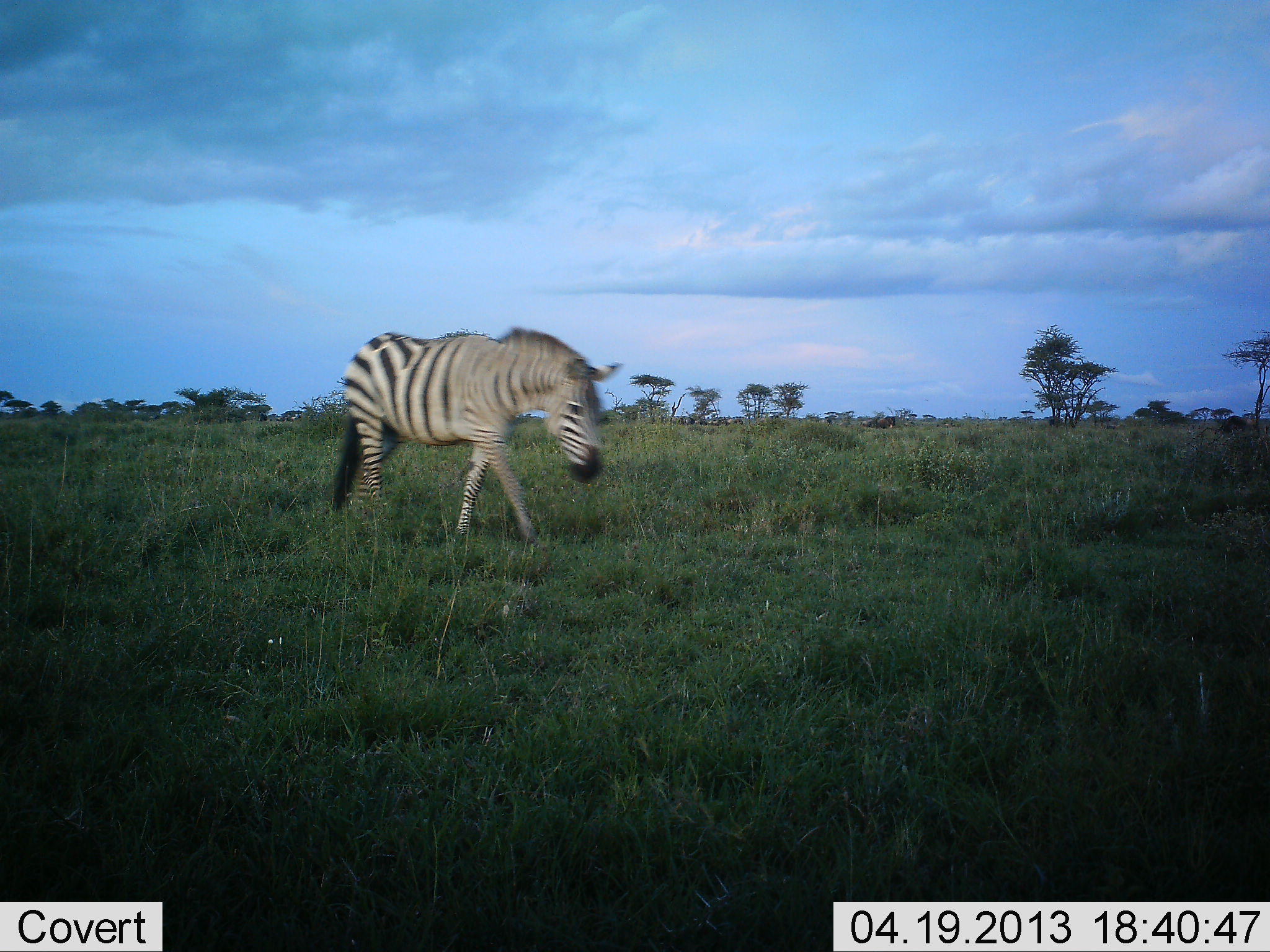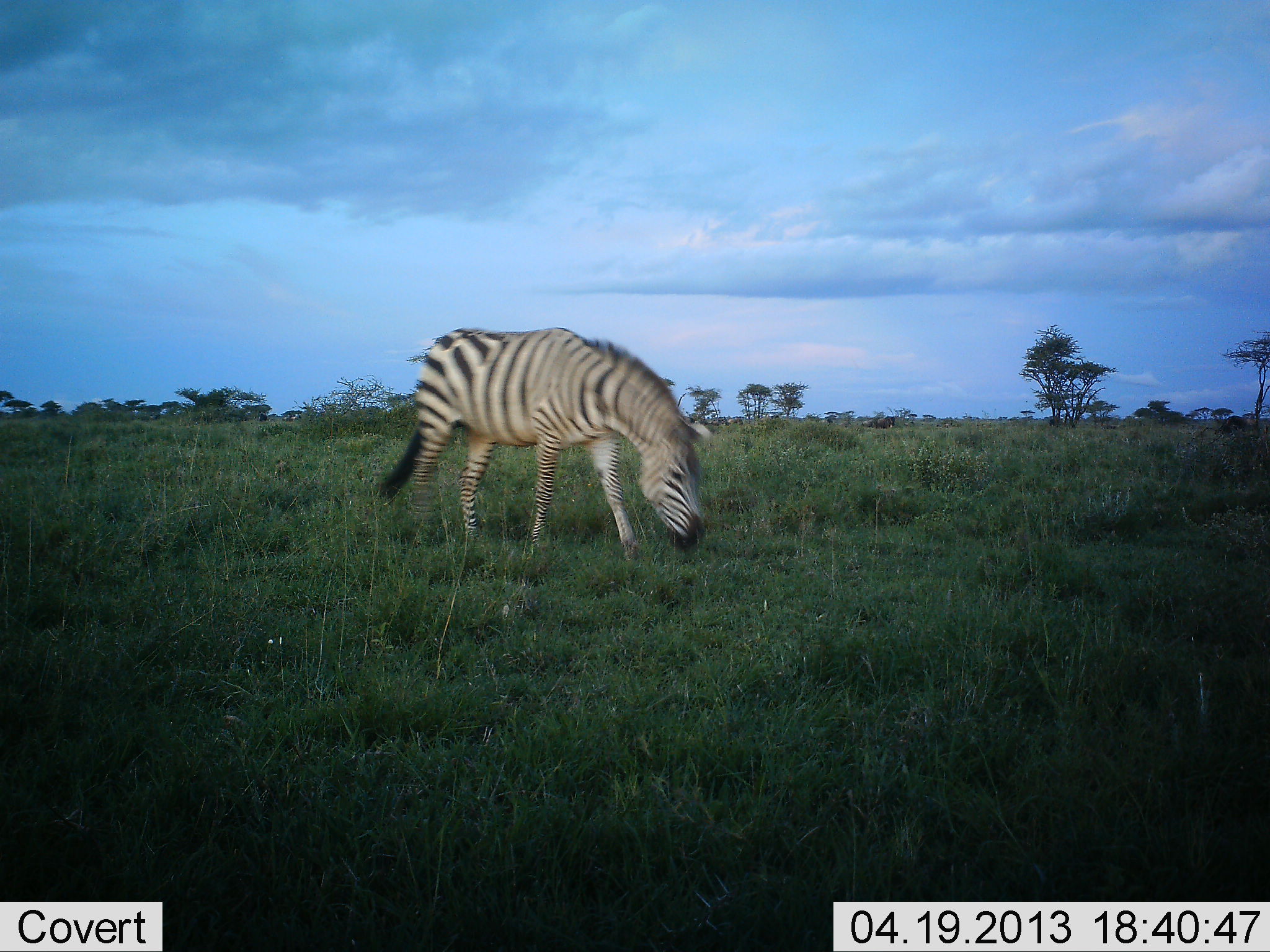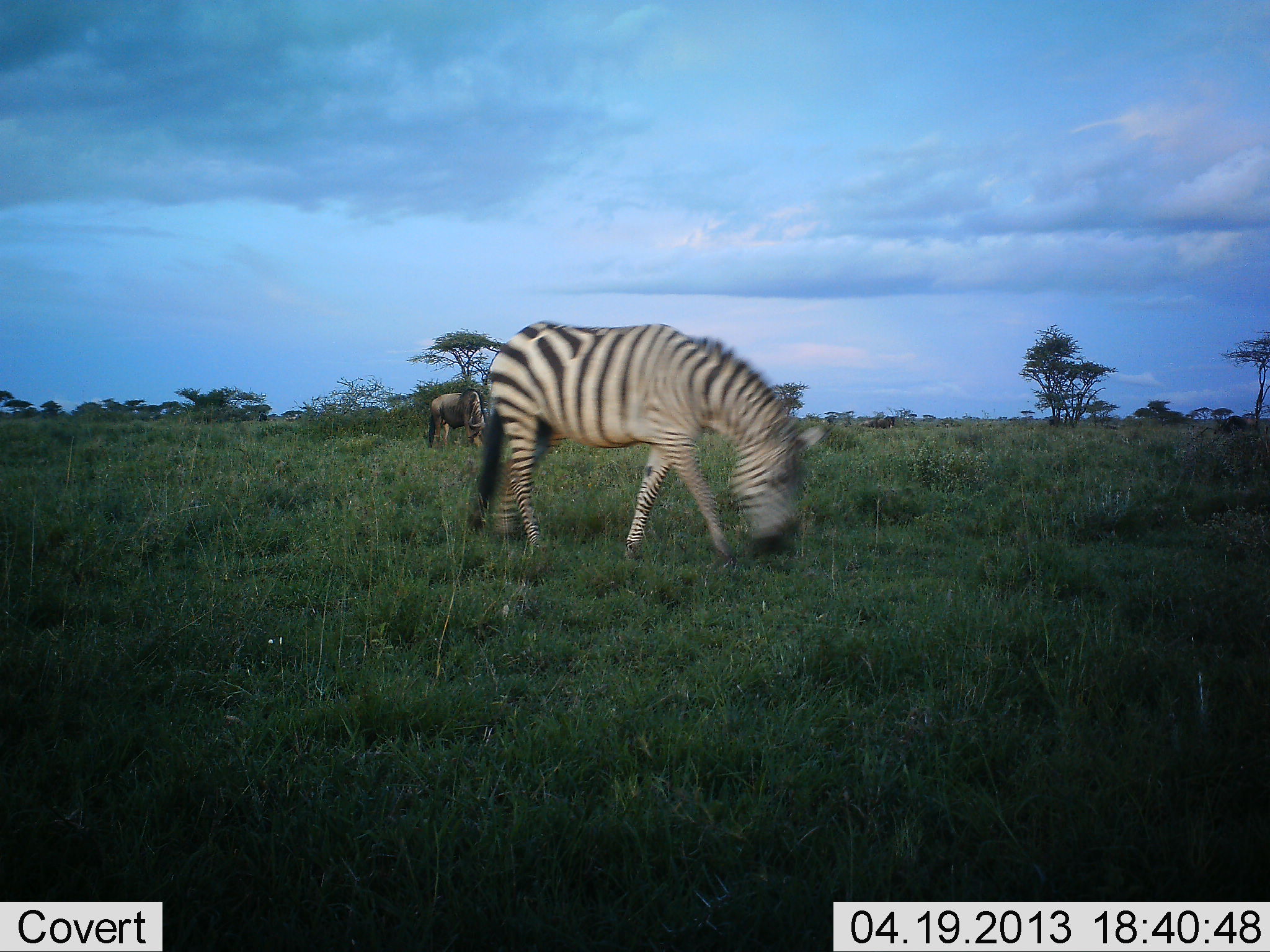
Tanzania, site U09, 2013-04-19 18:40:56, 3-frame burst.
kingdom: Animalia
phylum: Chordata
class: Mammalia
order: Perissodactyla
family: Equidae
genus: Equus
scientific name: Equus quagga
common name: plains zebra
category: zebra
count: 1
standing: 8%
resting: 0%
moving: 60%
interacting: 0%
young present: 0%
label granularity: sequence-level